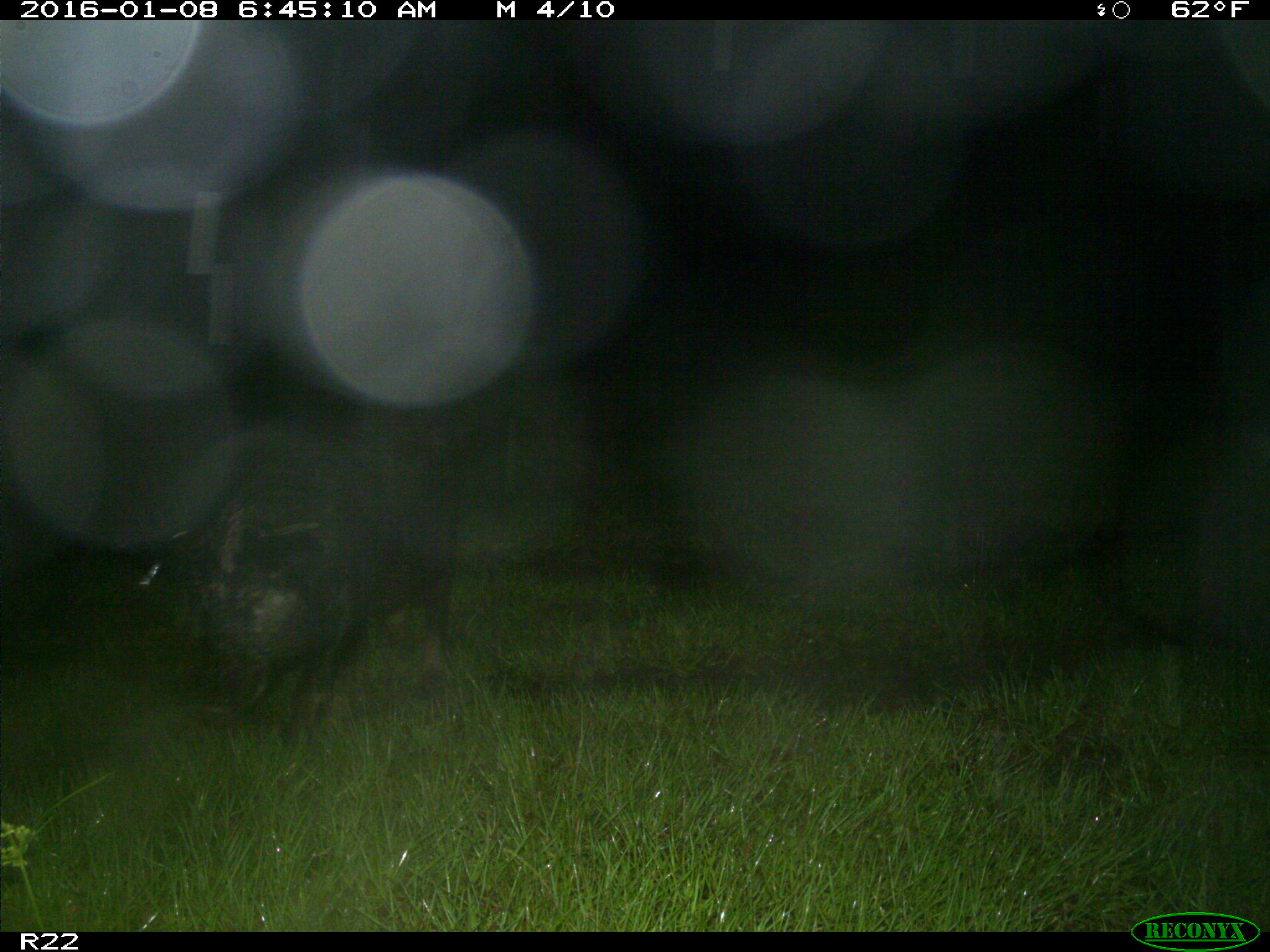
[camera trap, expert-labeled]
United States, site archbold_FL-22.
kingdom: Animalia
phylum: Chordata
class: Mammalia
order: Artiodactyla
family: Suidae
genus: Sus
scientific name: Sus scrofa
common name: wild boar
Sus scrofa (wild boar).